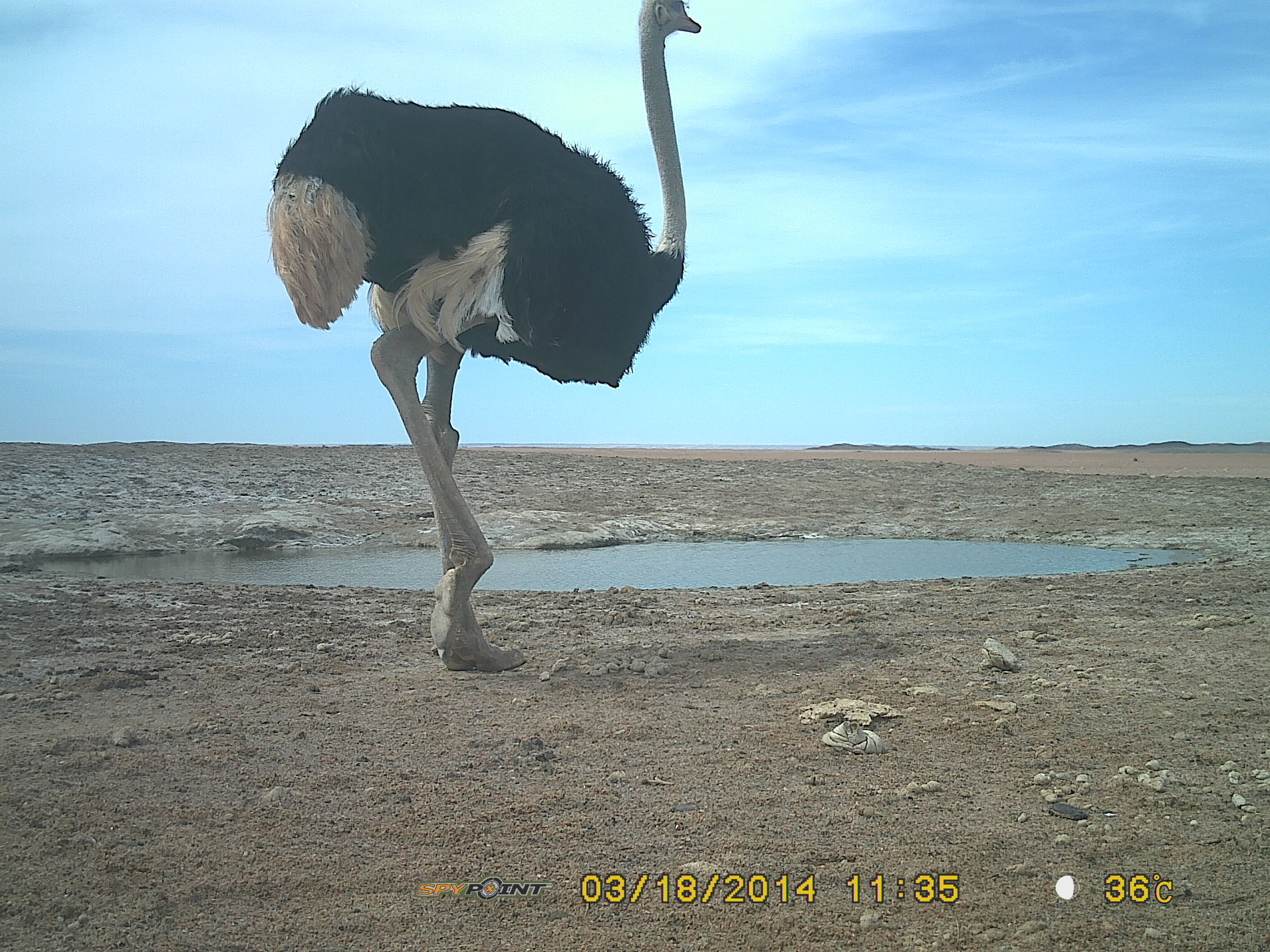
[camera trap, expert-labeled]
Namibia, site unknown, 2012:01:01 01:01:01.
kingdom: Animalia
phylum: Chordata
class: Aves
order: Struthioniformes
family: Struthionidae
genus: Struthio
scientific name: Struthio camelus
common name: common ostrich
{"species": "Struthio camelus (common ostrich)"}